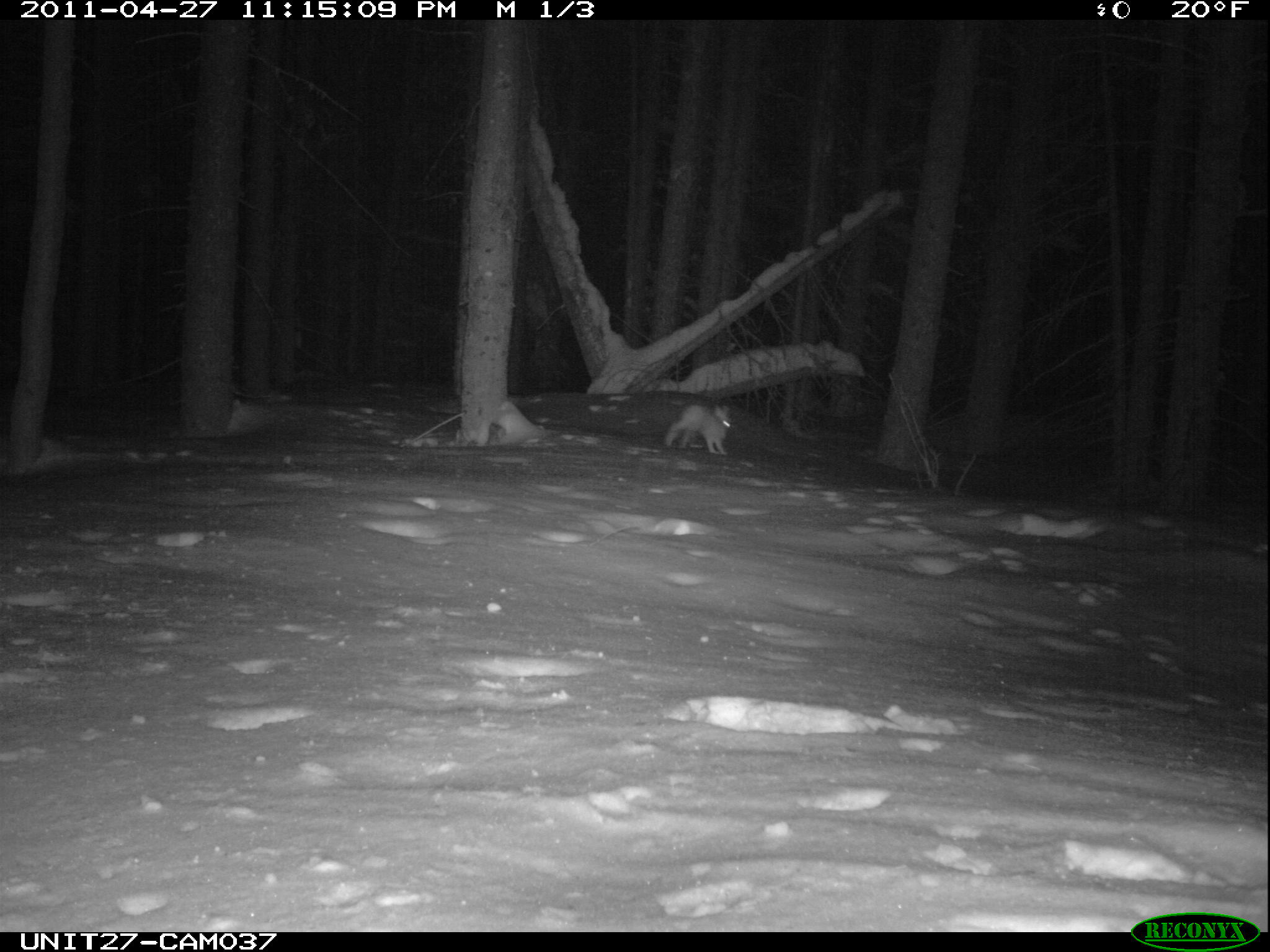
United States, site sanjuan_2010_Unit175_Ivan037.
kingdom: Animalia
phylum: Chordata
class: Mammalia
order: Lagomorpha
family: Leporidae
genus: Lepus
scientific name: Lepus americanus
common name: snowshoe hare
Lepus americanus (snowshoe hare).